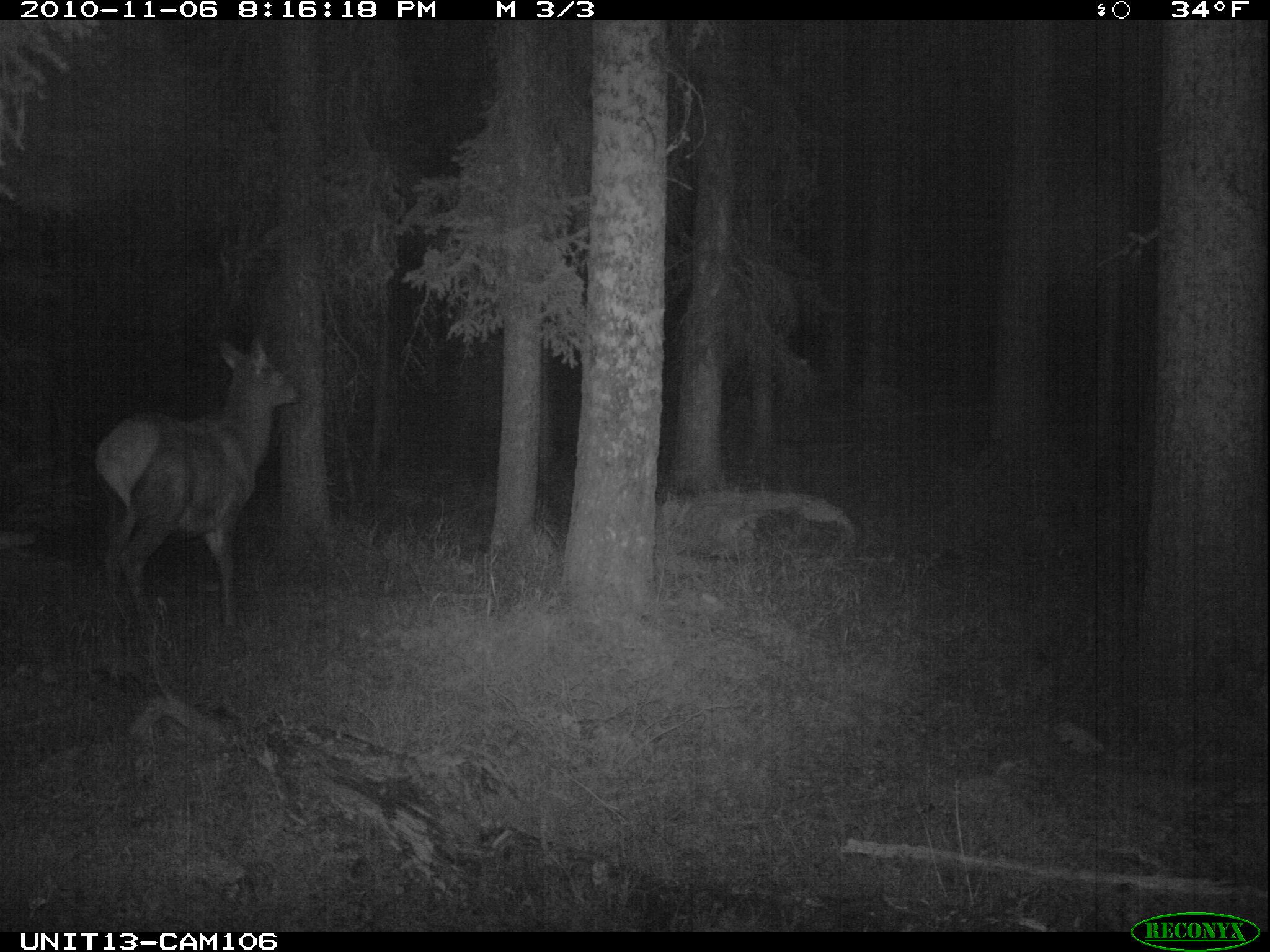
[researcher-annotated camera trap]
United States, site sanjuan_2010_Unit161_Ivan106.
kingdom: Animalia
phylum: Chordata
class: Mammalia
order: Artiodactyla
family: Cervidae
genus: Cervus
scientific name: Cervus elaphus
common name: red deer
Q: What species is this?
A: Cervus elaphus (red deer).